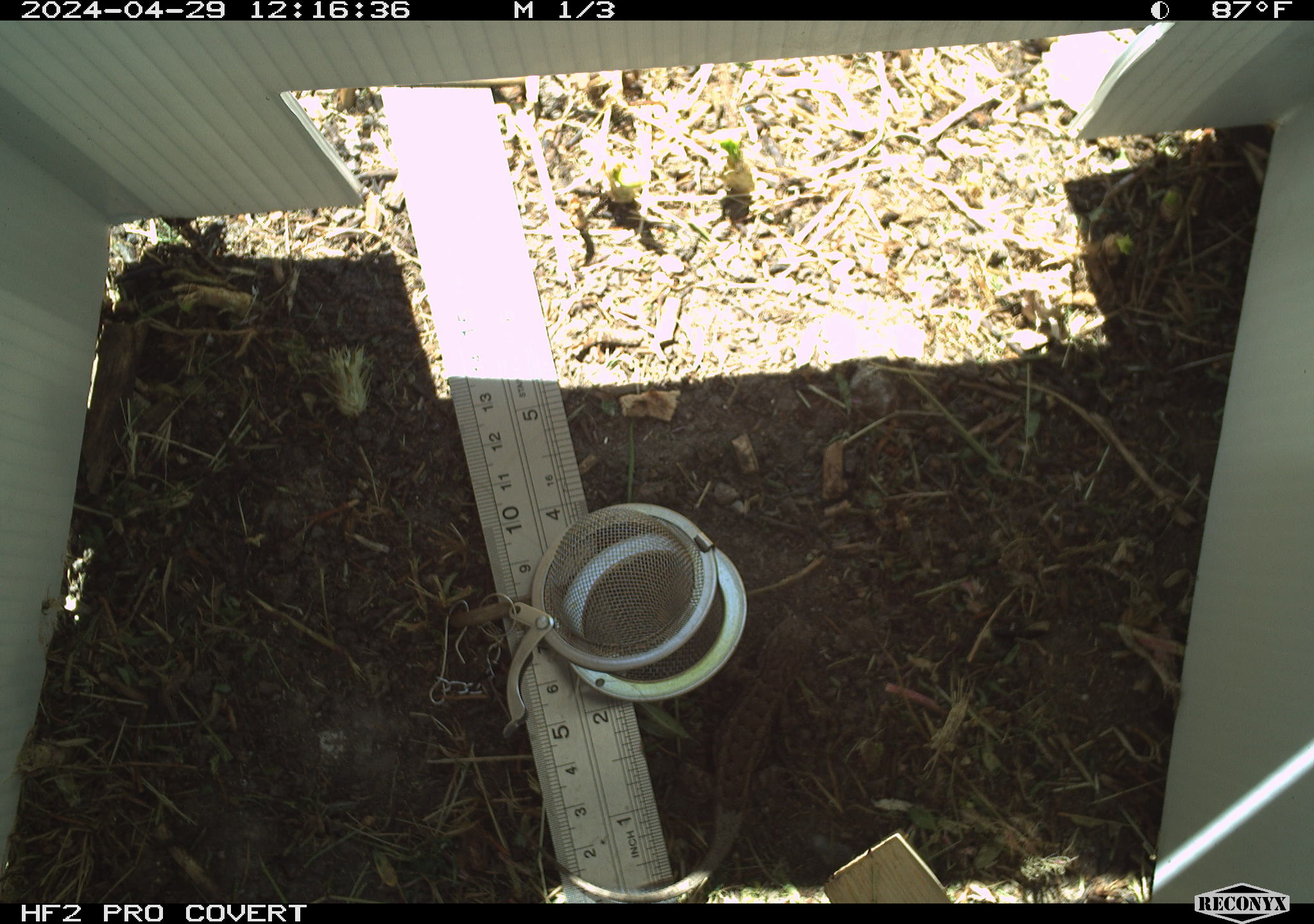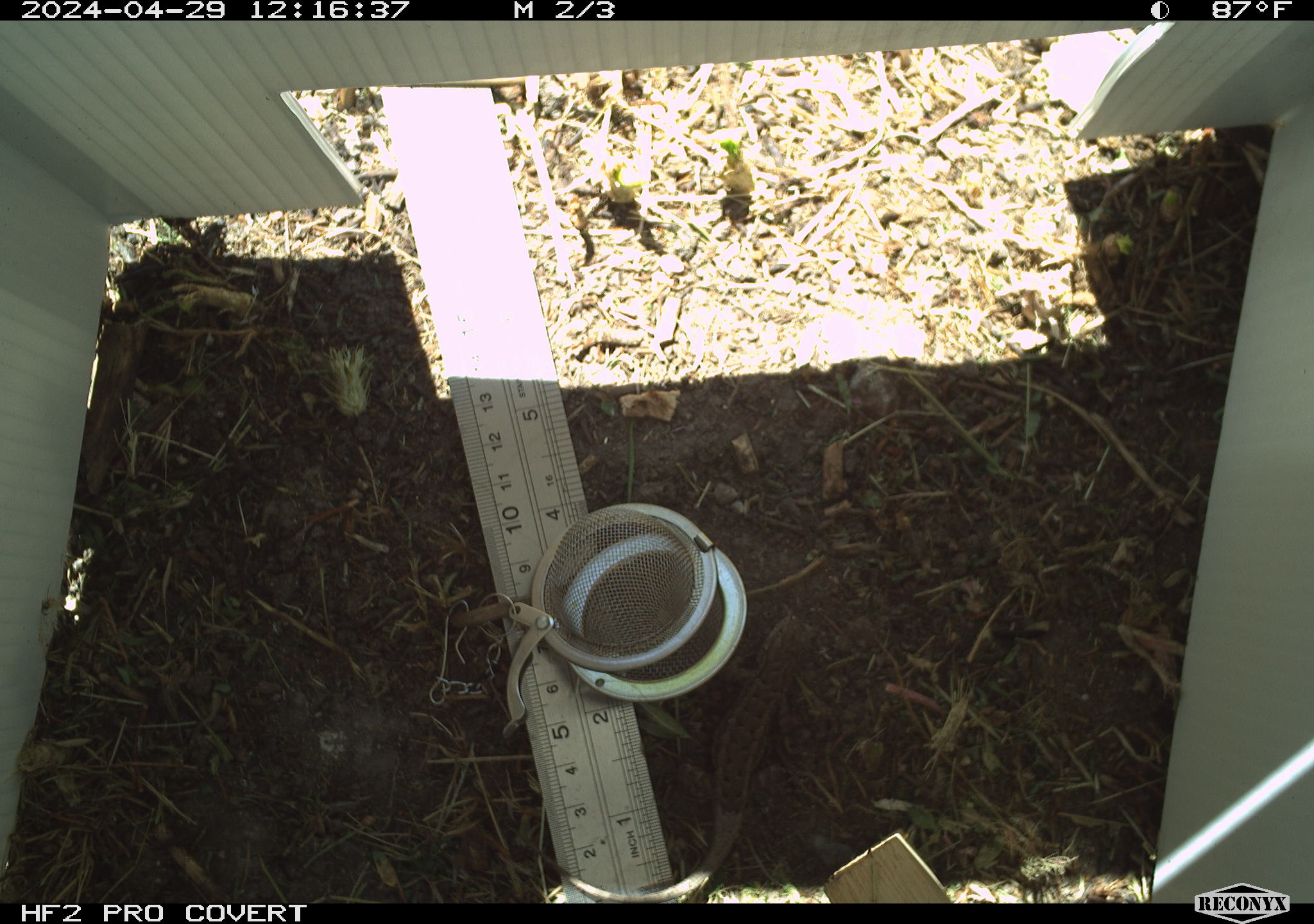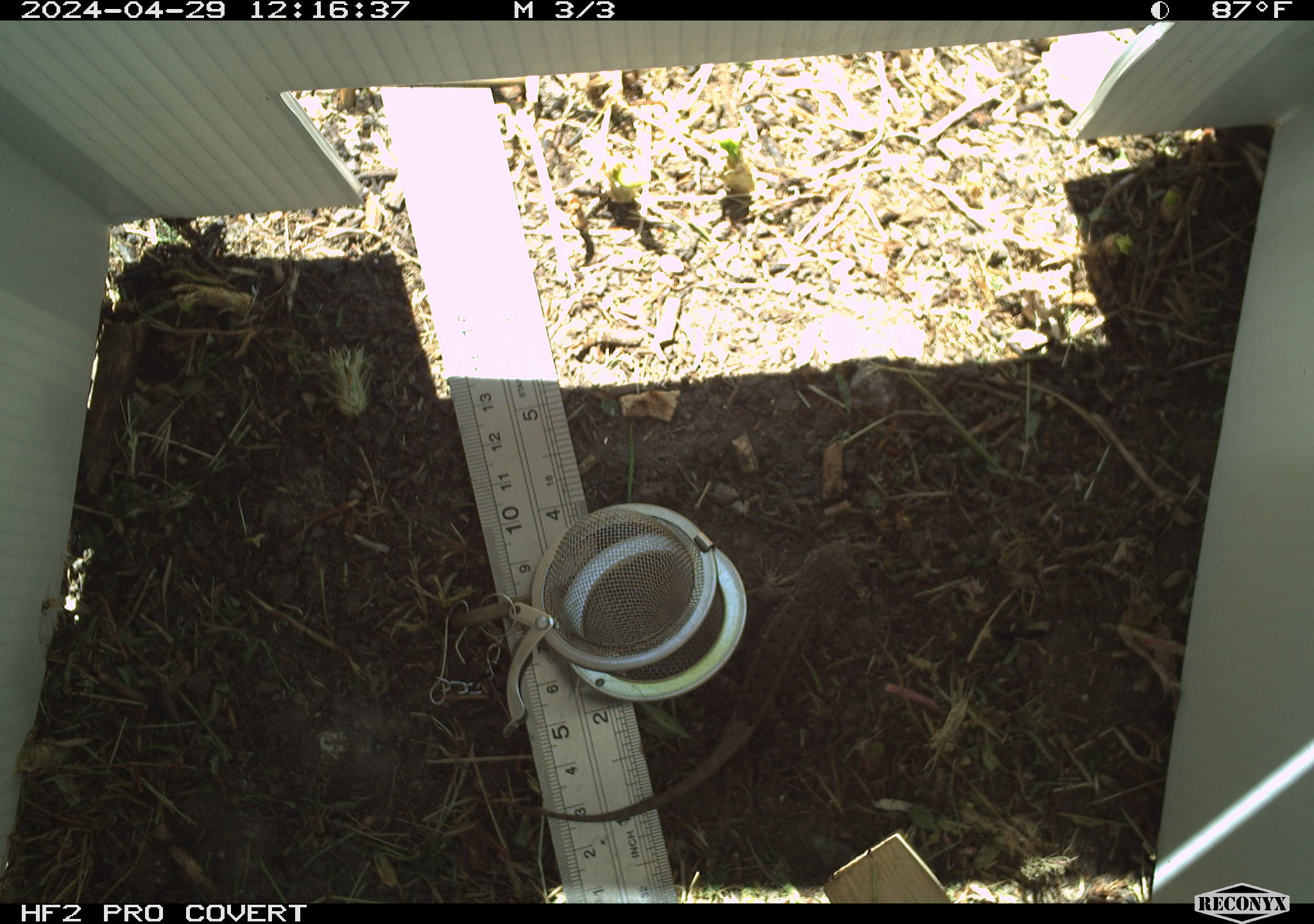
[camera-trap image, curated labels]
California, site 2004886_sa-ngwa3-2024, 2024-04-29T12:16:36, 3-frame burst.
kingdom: Animalia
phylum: Chordata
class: Reptilia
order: Squamata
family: Phrynosomatidae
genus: Sceloporus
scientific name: Sceloporus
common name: spiny lizards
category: sceloporus species